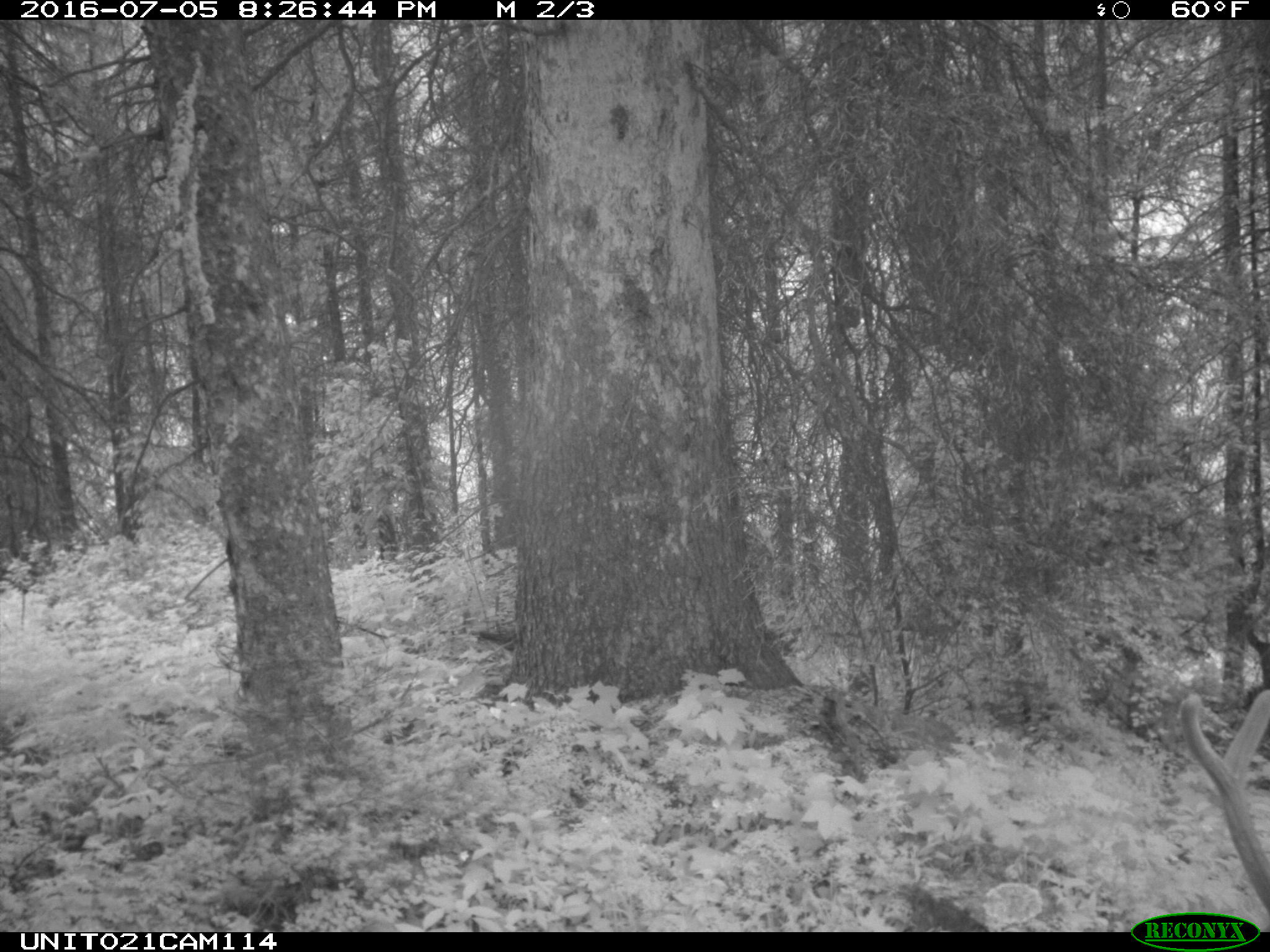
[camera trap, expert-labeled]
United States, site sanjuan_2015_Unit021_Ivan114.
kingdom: Animalia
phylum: Chordata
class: Mammalia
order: Artiodactyla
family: Cervidae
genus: Cervus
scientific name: Cervus elaphus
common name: red deer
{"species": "Cervus elaphus (red deer)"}